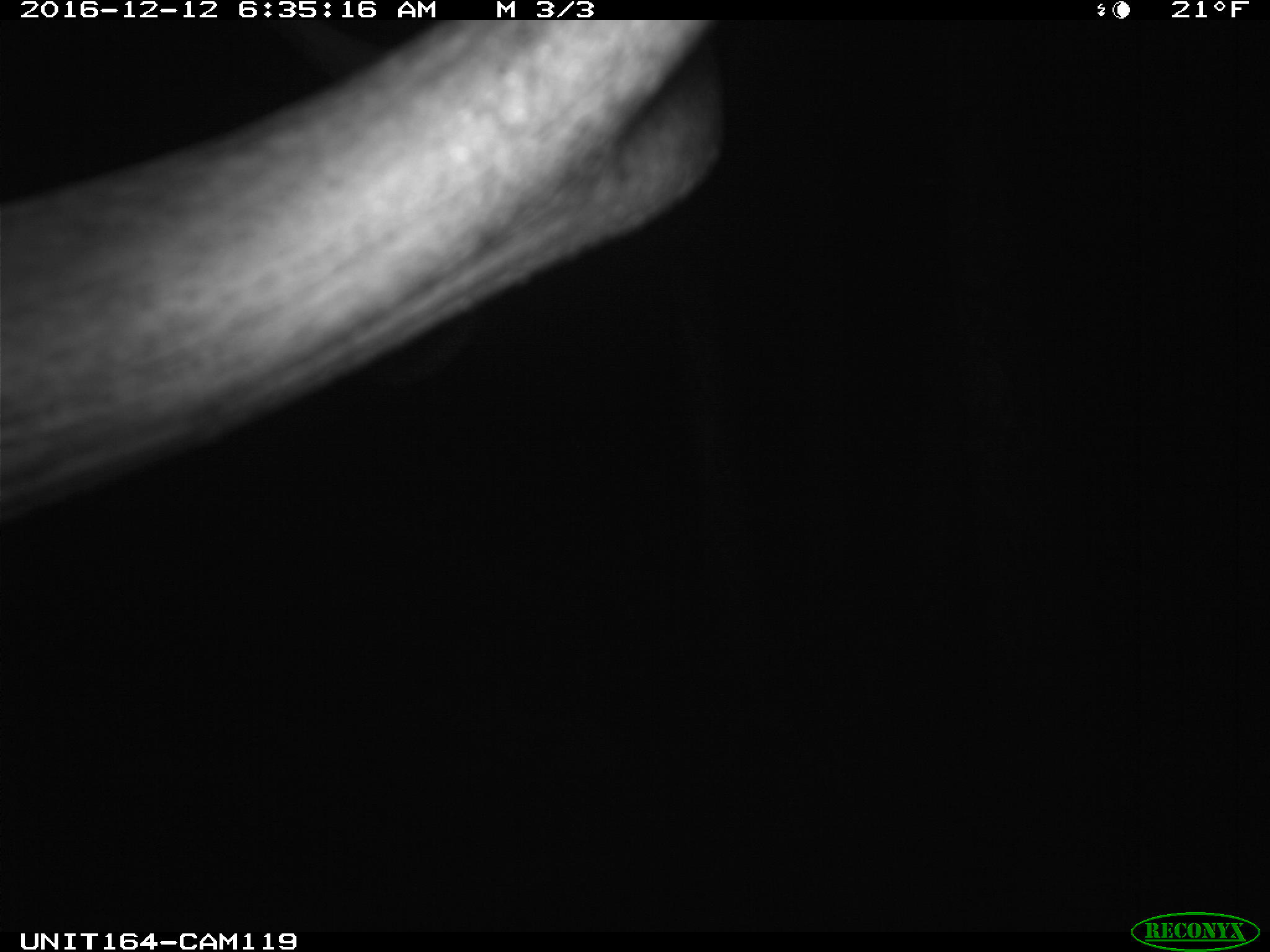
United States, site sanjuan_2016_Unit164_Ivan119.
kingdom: Animalia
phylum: Chordata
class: Mammalia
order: Artiodactyla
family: Cervidae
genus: Cervus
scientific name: Cervus elaphus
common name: red deer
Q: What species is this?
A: Cervus elaphus (red deer).